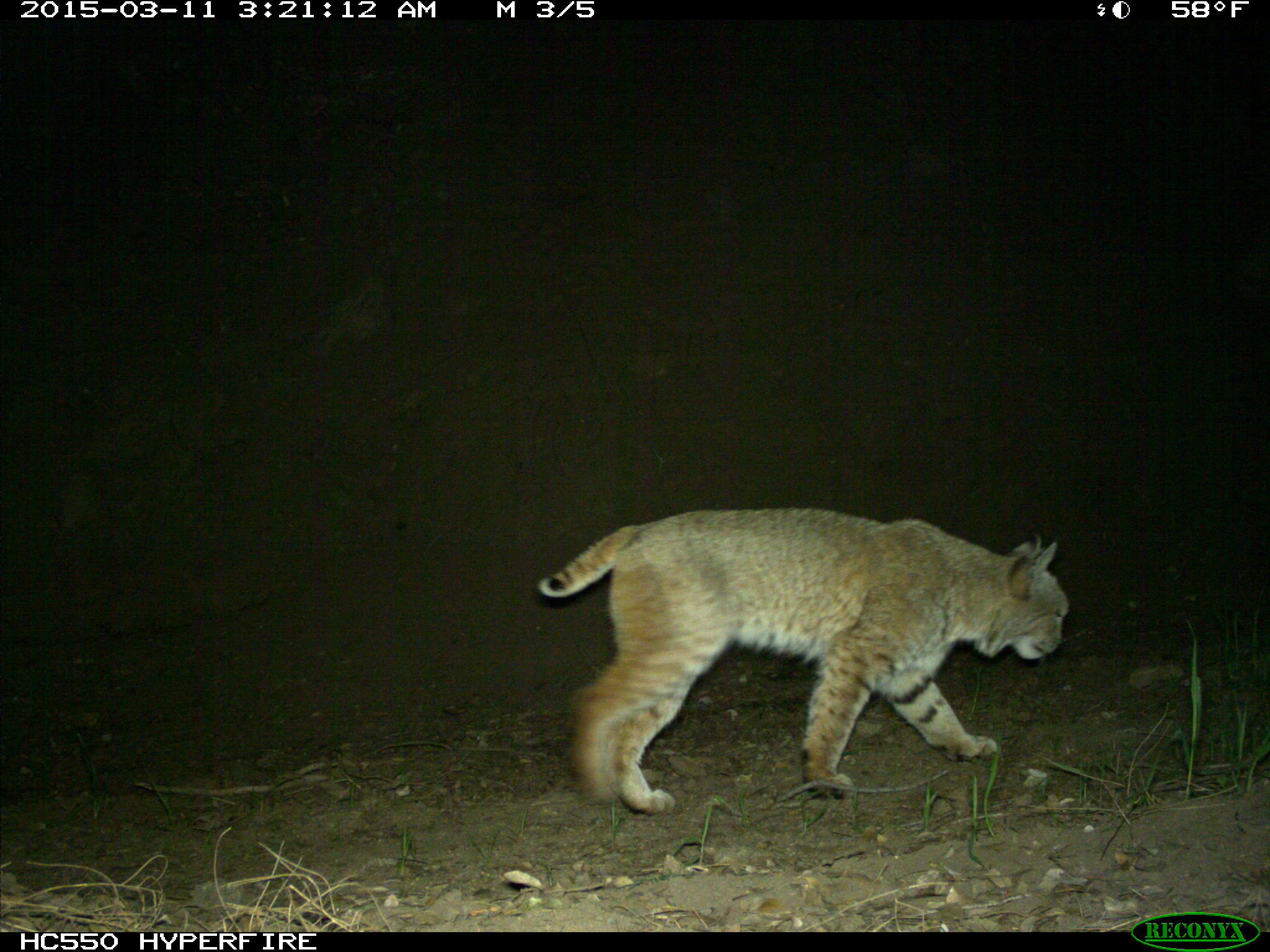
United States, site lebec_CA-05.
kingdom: Animalia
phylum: Chordata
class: Mammalia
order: Carnivora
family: Felidae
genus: Lynx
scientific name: Lynx rufus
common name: bobcat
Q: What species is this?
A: Lynx rufus (bobcat).